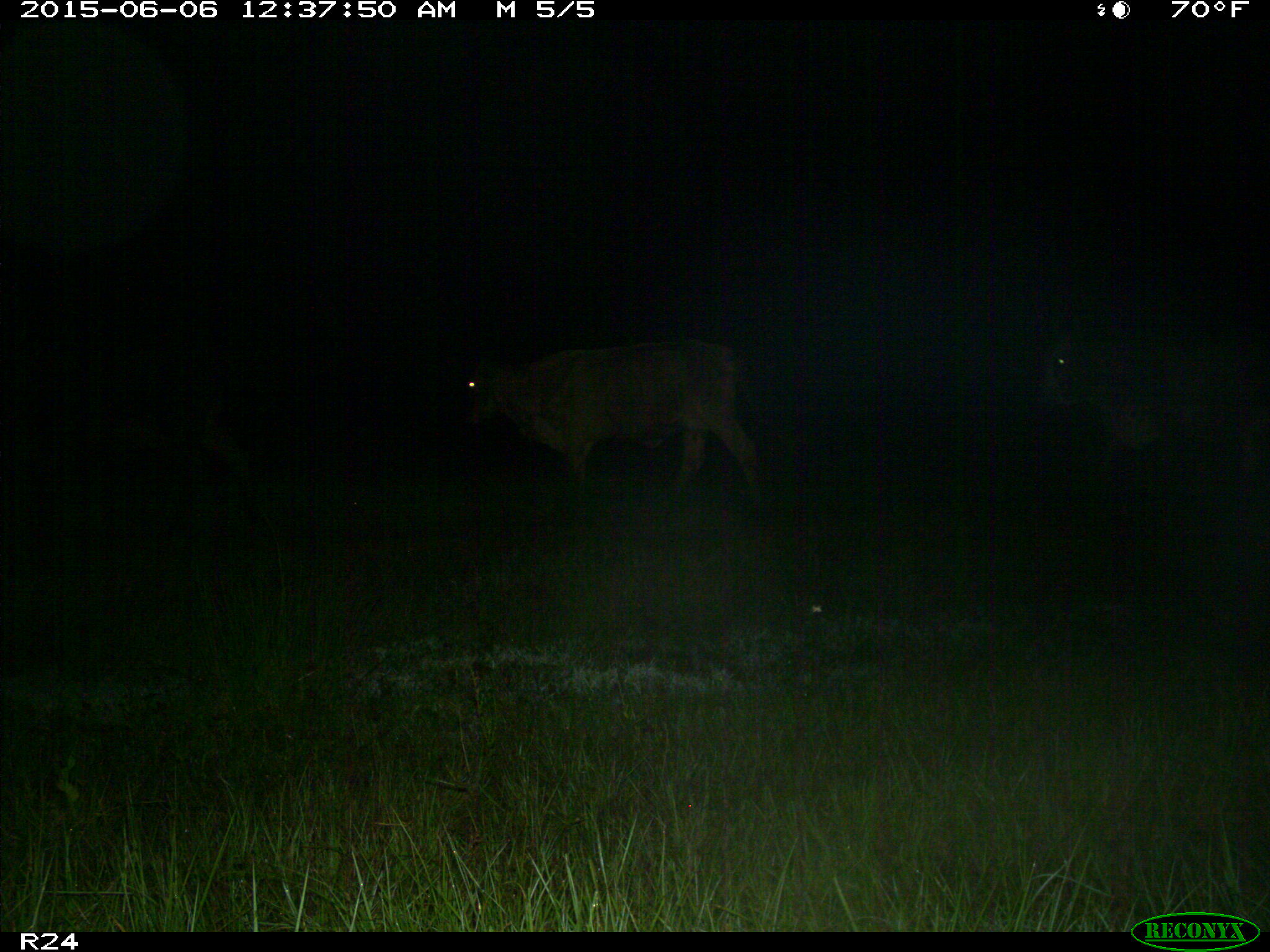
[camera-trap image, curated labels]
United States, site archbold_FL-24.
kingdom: Animalia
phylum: Chordata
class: Mammalia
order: Artiodactyla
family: Bovidae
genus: Bos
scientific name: Bos taurus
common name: domestic cow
Bos taurus (domestic cow).